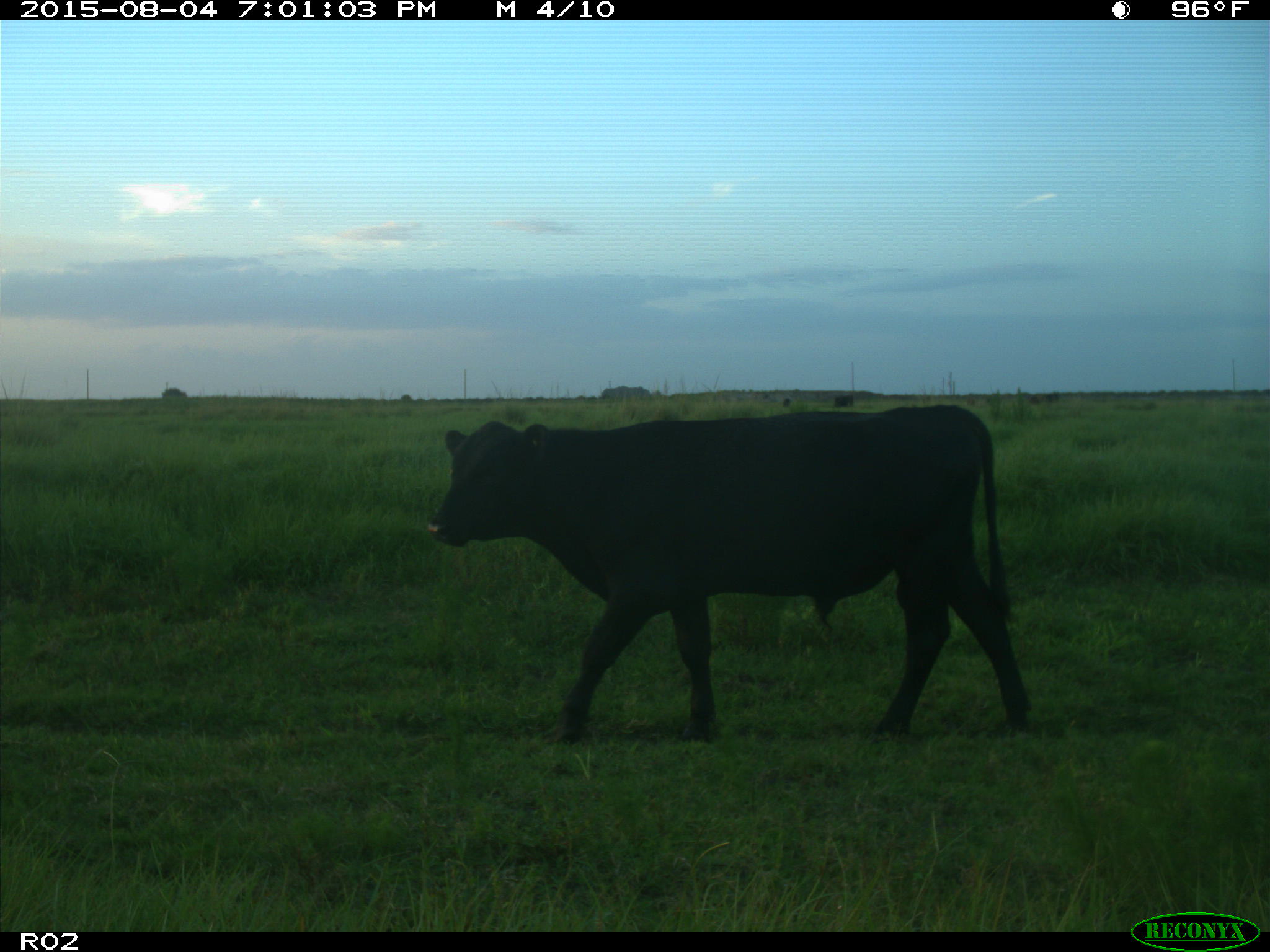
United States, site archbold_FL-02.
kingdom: Animalia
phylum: Chordata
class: Mammalia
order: Artiodactyla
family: Bovidae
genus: Bos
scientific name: Bos taurus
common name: domestic cow